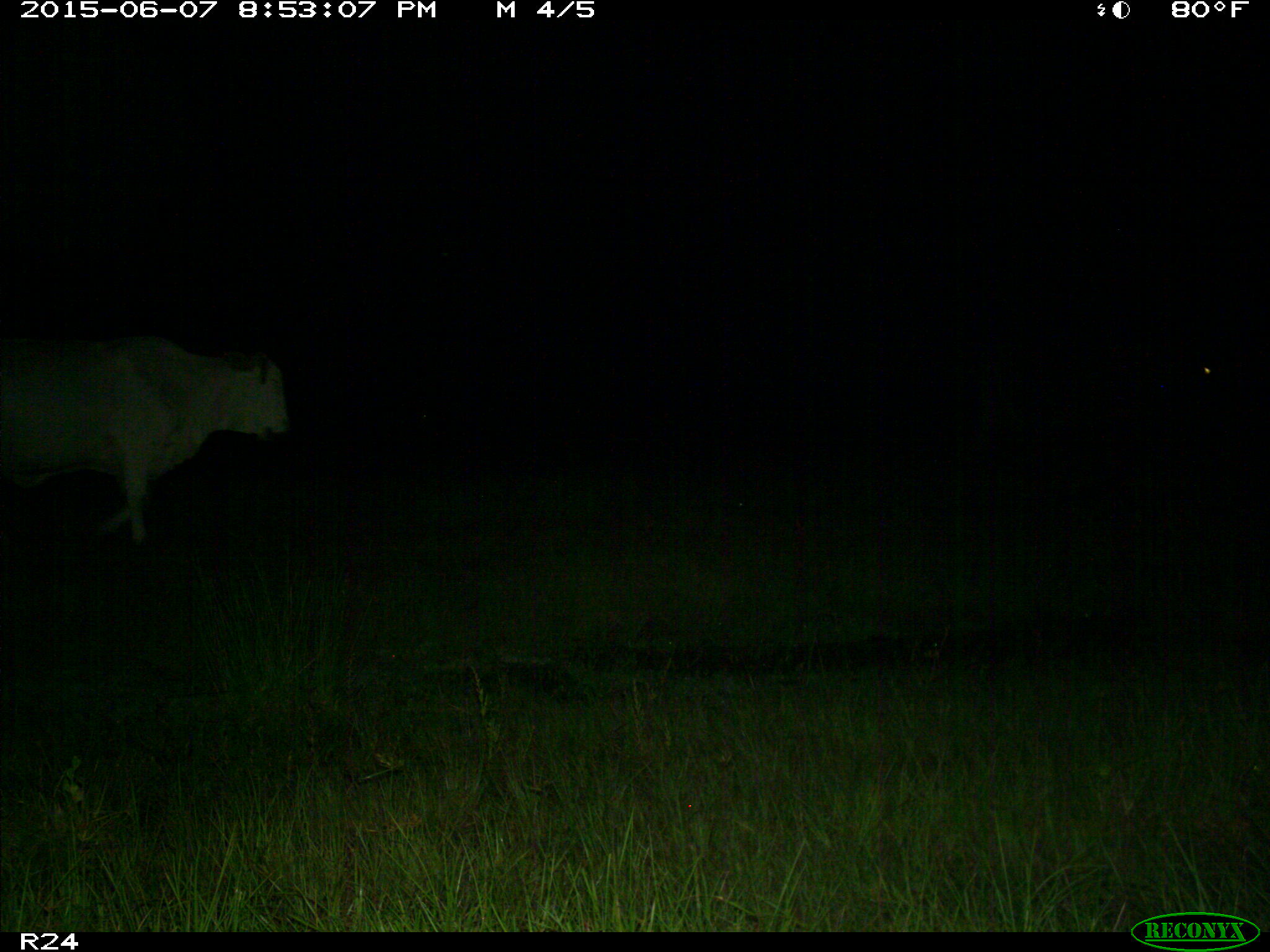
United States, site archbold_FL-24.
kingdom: Animalia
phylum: Chordata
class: Mammalia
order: Artiodactyla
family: Bovidae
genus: Bos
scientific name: Bos taurus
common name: domestic cow